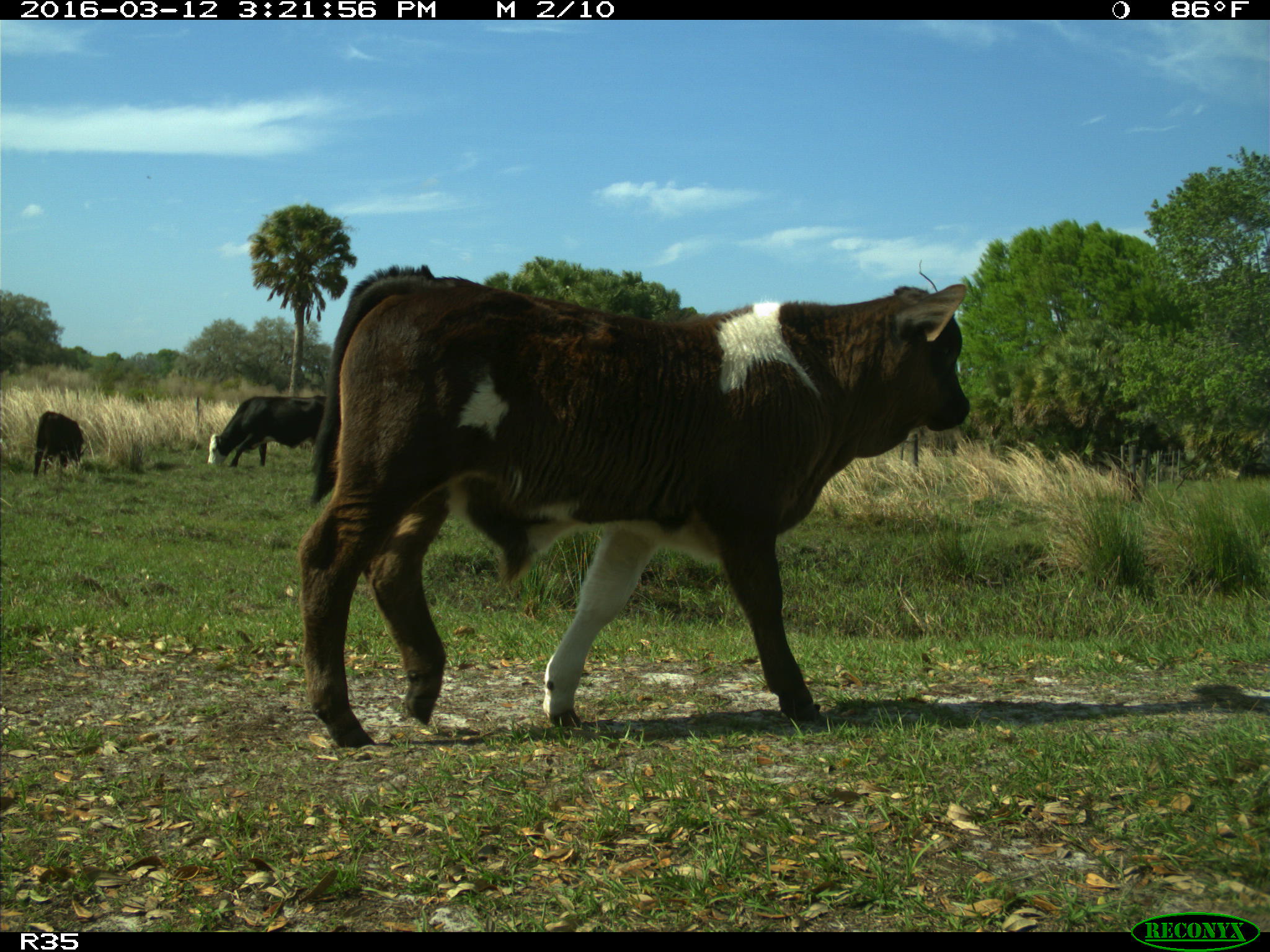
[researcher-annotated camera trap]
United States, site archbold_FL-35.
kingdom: Animalia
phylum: Chordata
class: Mammalia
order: Artiodactyla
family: Bovidae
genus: Bos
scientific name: Bos taurus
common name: domestic cow